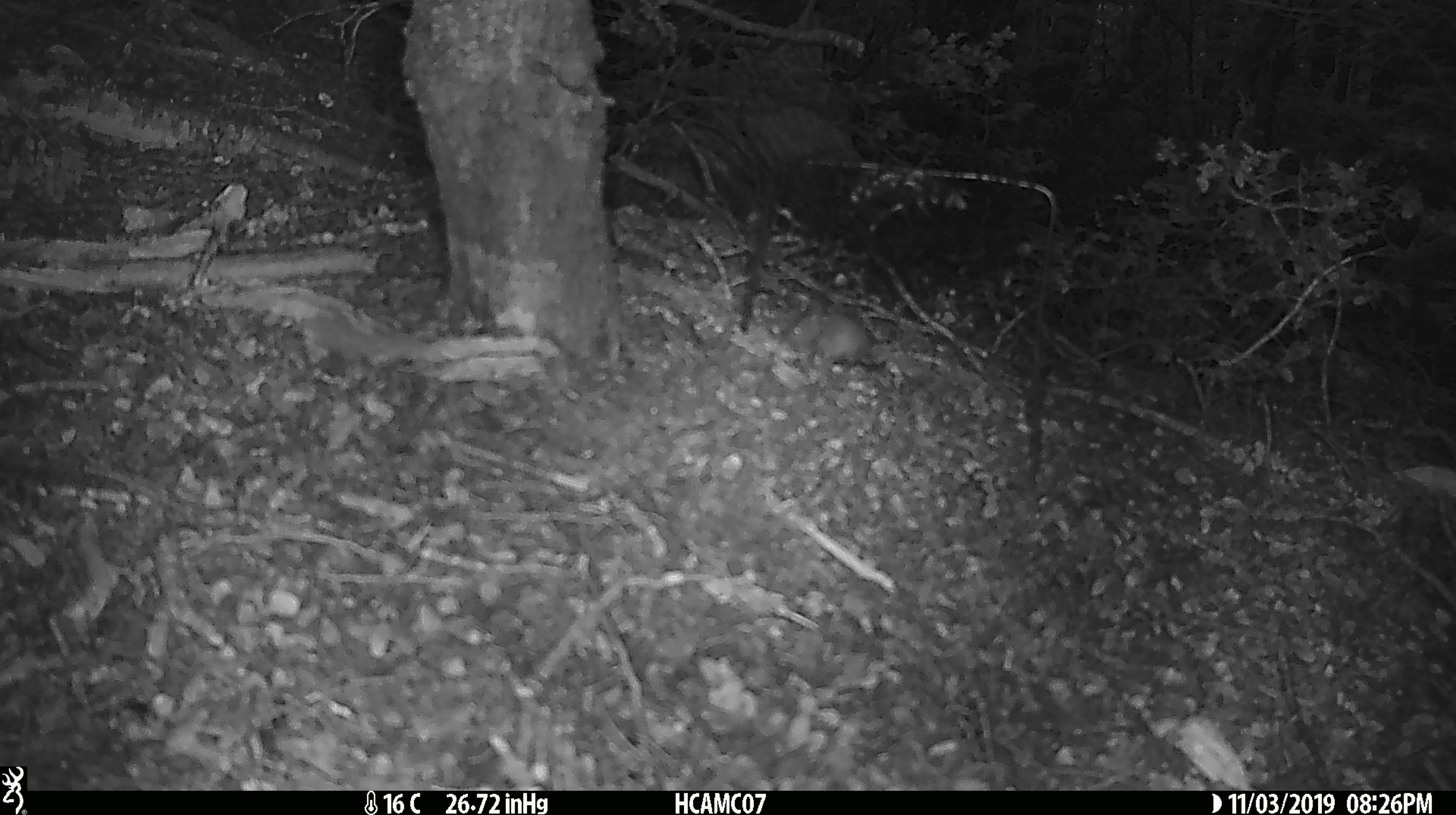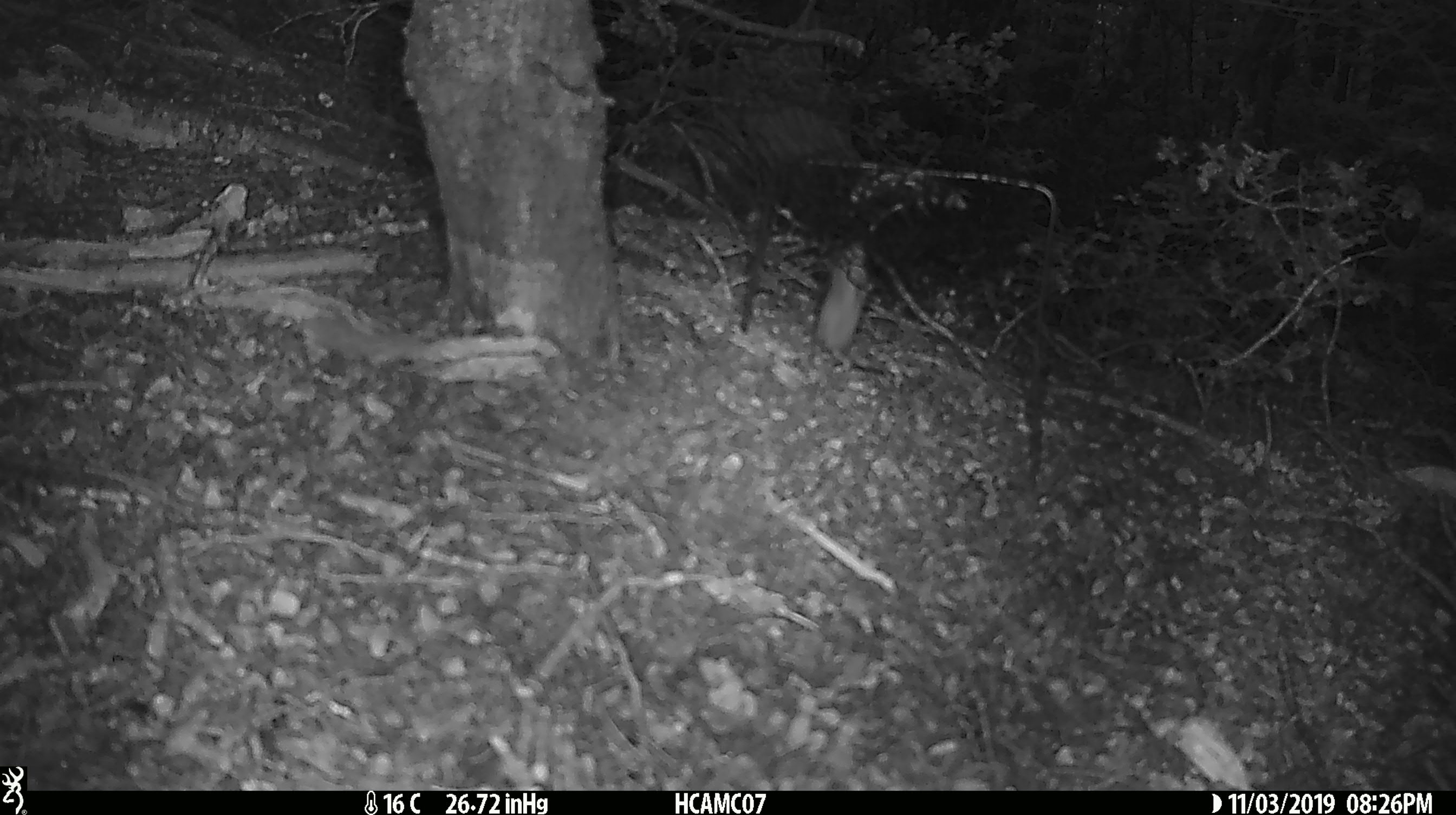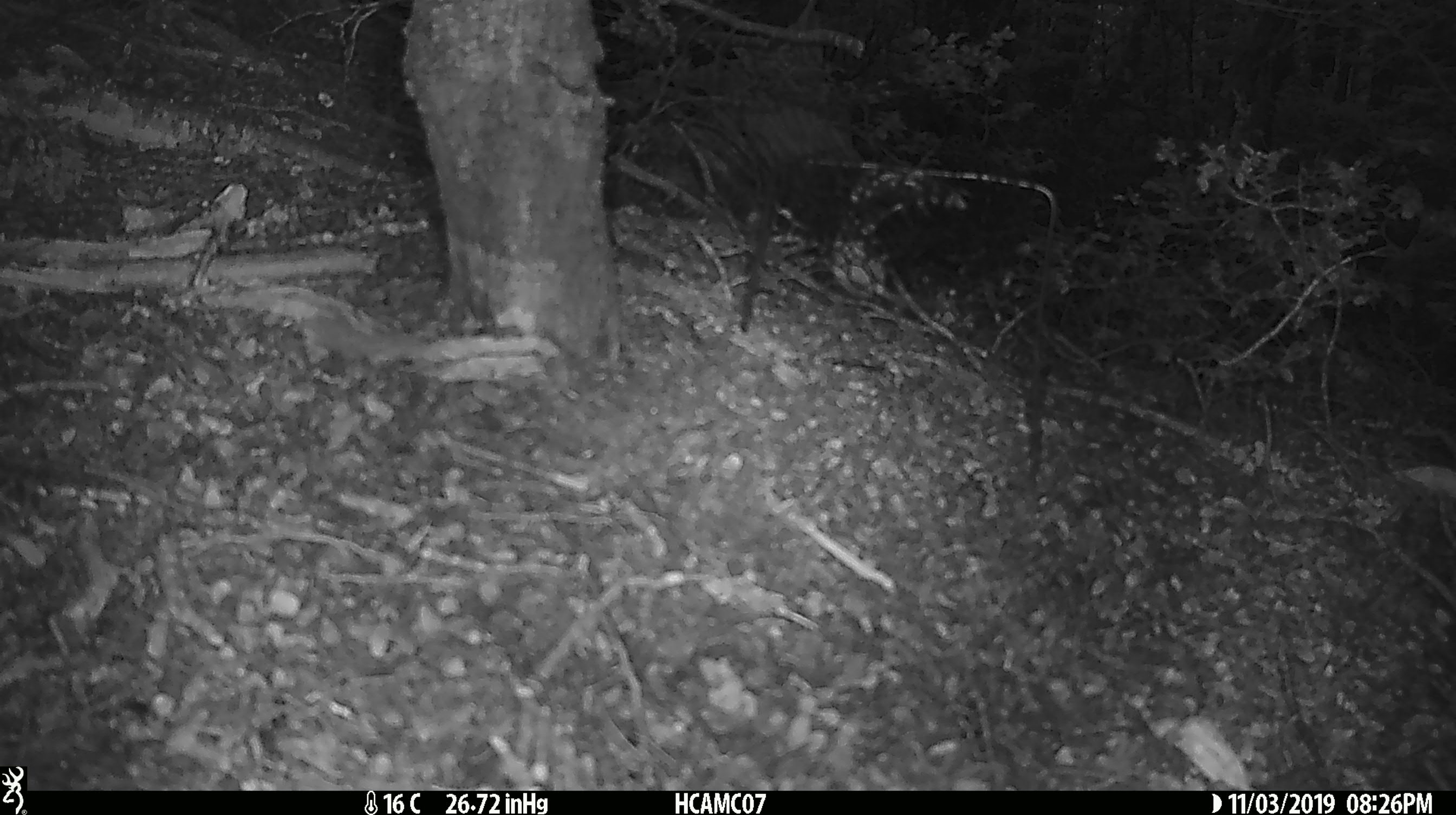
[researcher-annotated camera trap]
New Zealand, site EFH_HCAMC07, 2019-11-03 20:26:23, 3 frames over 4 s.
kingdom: Animalia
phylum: Chordata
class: Mammalia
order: Rodentia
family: Muridae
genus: Mus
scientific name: Mus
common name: mouse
Mouse (Mus).